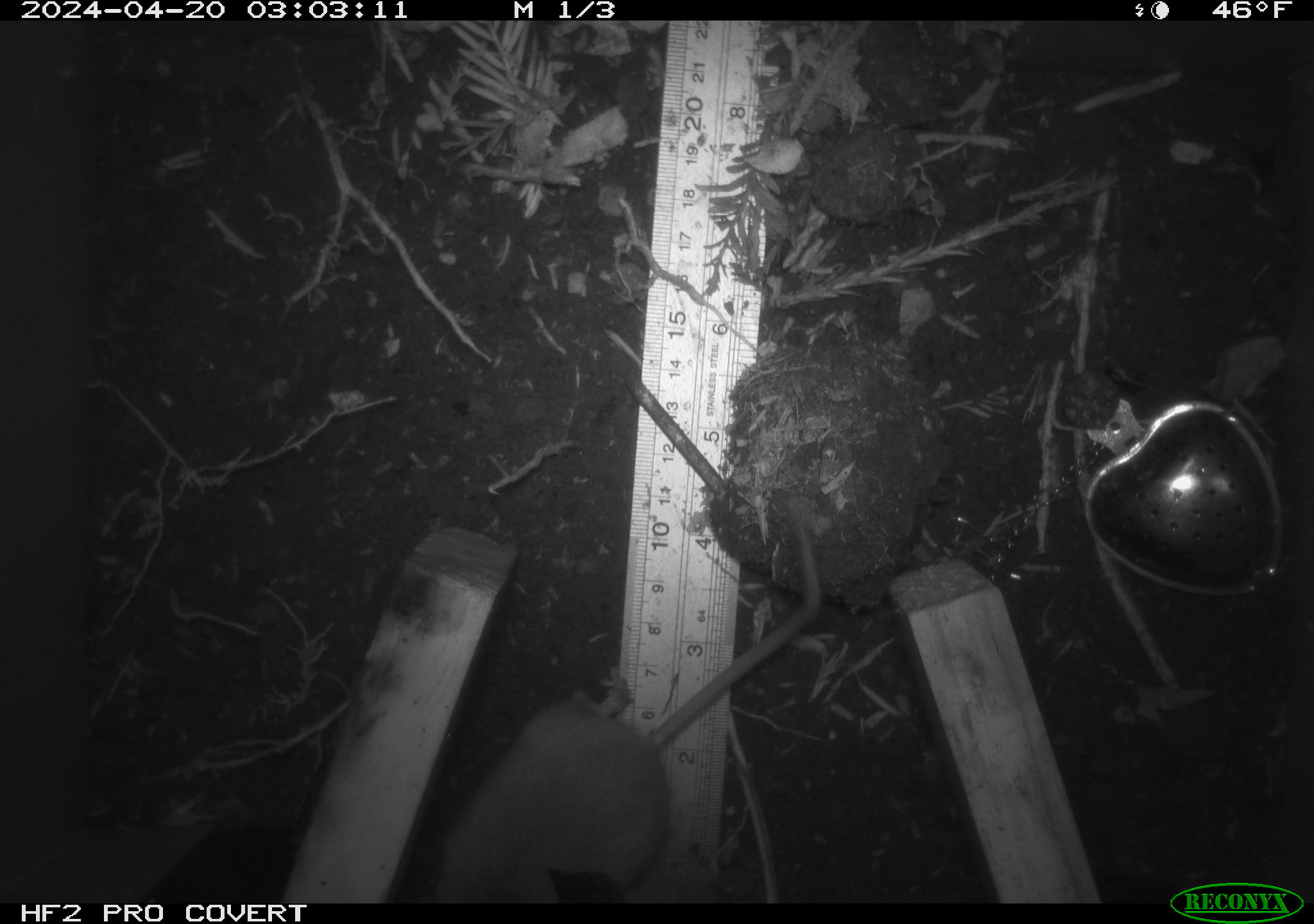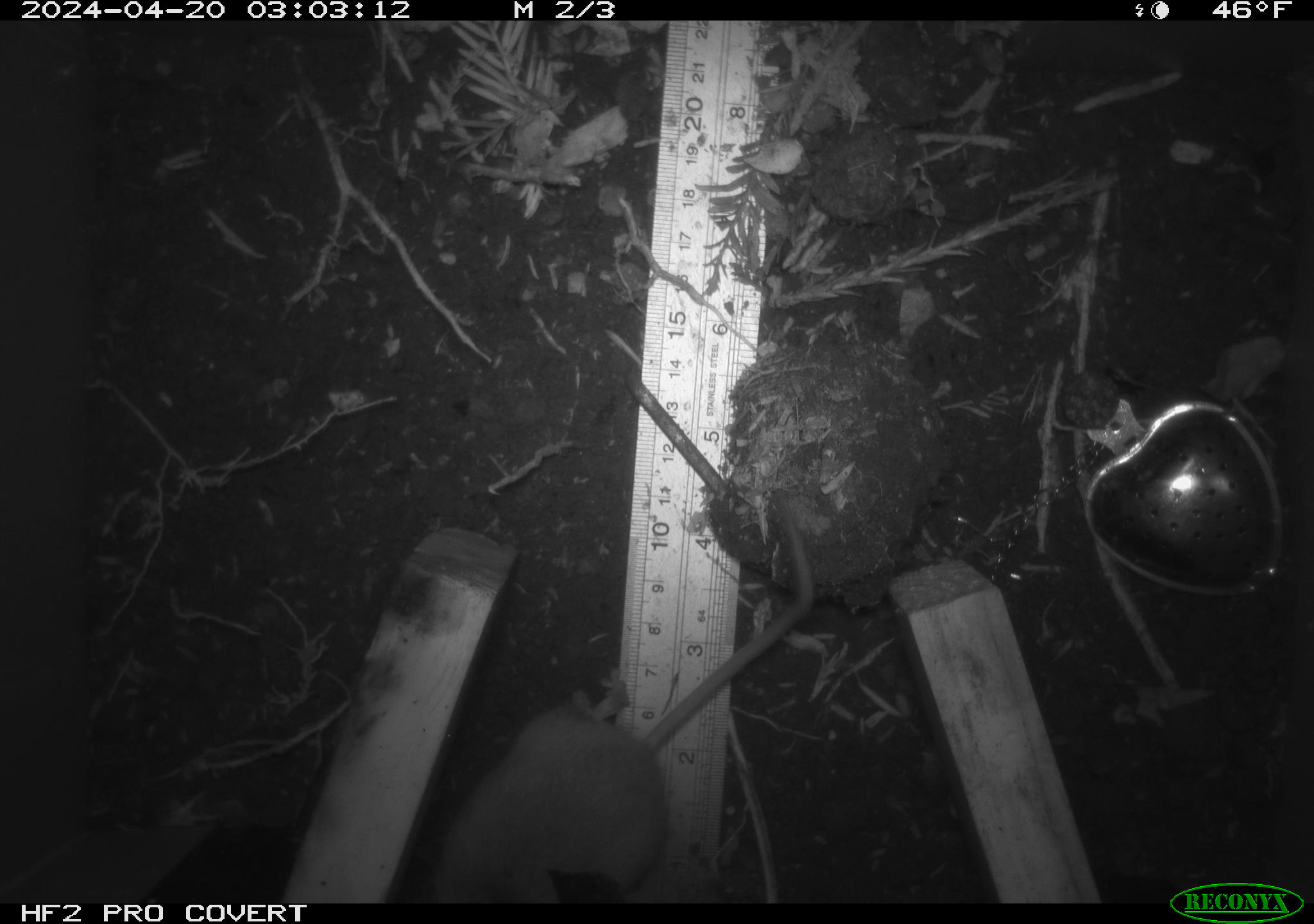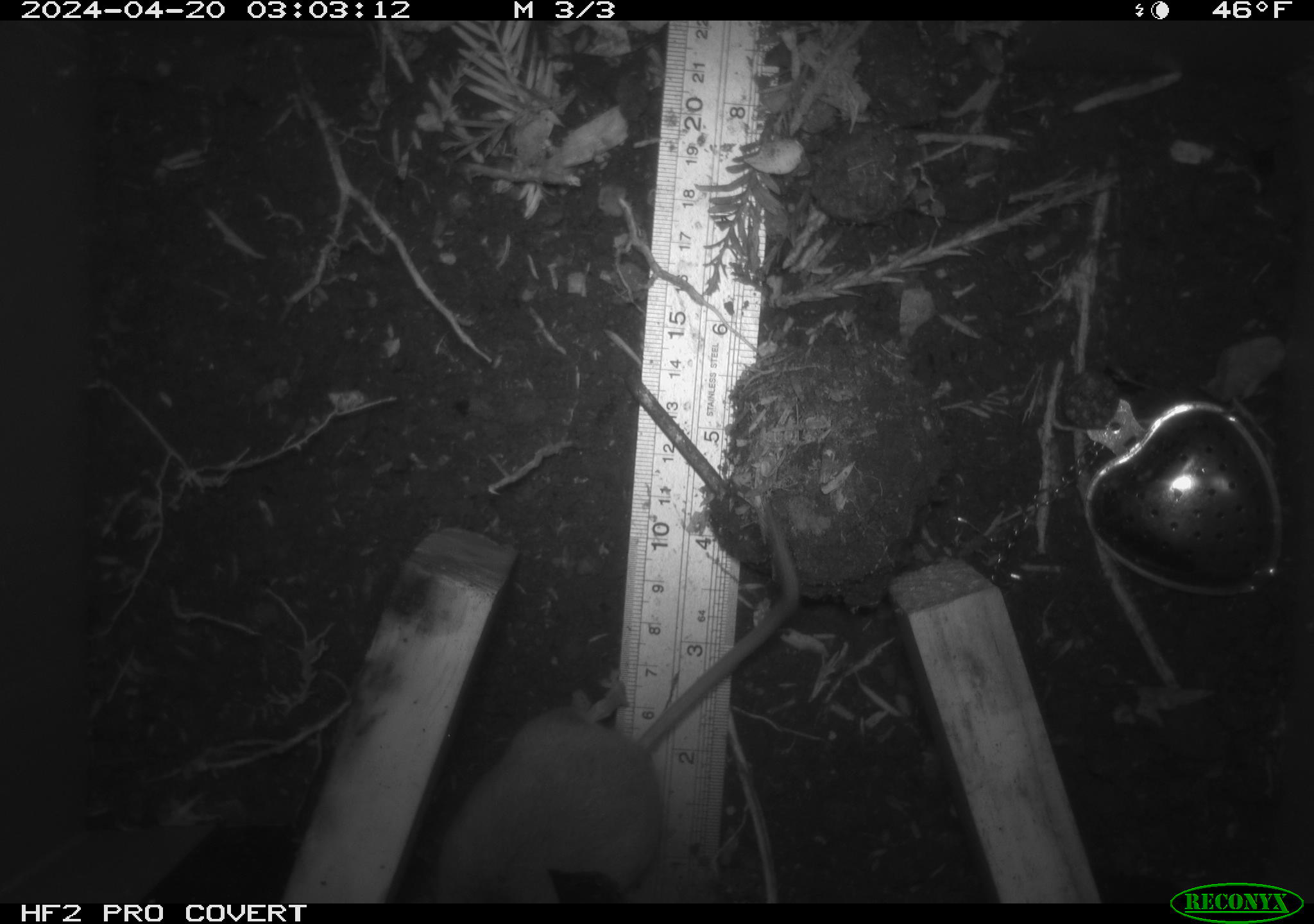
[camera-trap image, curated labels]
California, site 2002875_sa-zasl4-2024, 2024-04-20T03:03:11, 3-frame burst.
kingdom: Animalia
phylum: Chordata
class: Mammalia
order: Rodentia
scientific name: Rodentia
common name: mouse species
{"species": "mouse species (Rodentia)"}